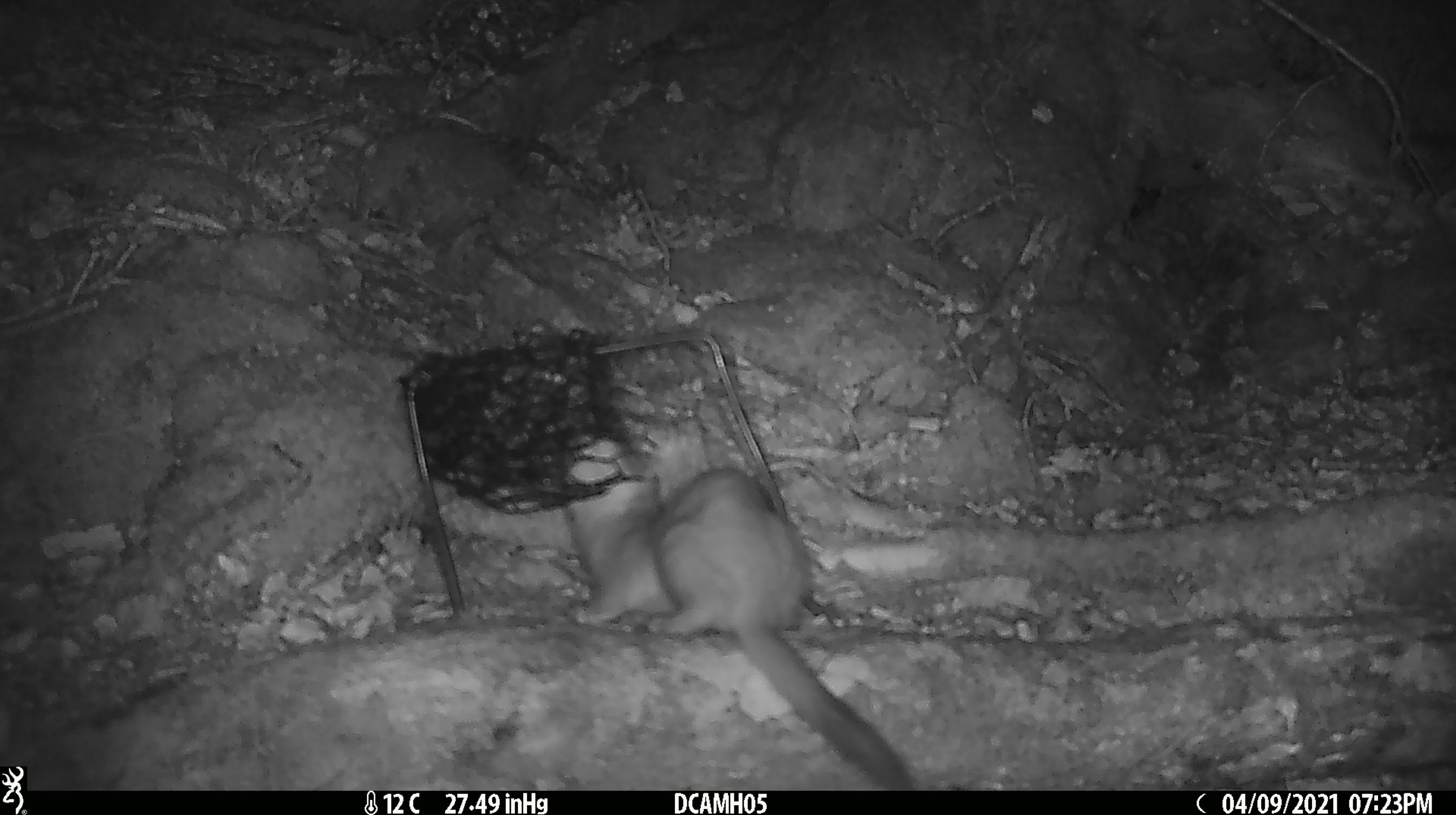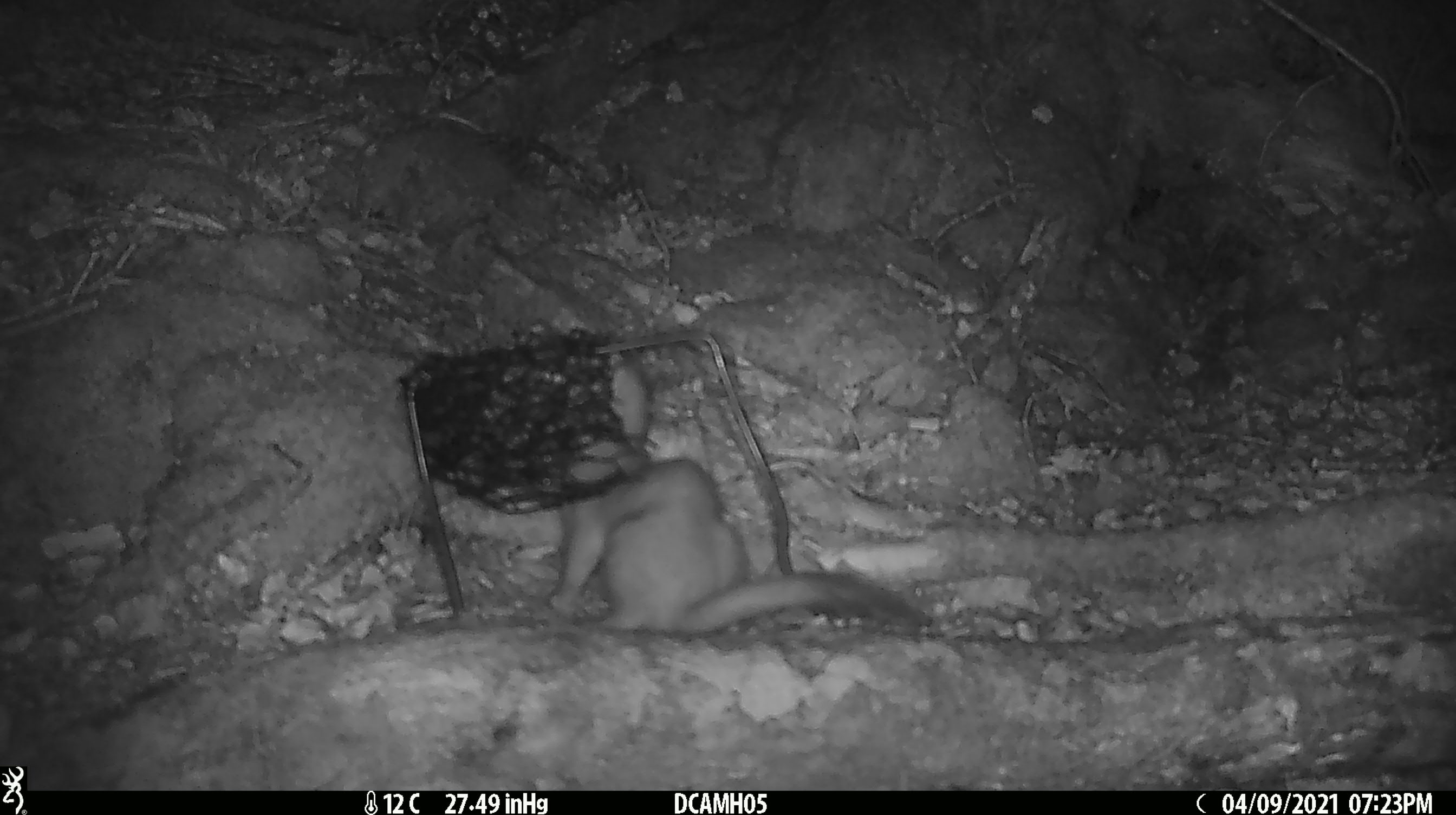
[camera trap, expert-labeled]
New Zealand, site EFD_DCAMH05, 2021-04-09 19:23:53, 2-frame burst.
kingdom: Animalia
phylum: Chordata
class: Mammalia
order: Carnivora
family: Mustelidae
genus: Mustela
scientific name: Mustela erminea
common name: stoat